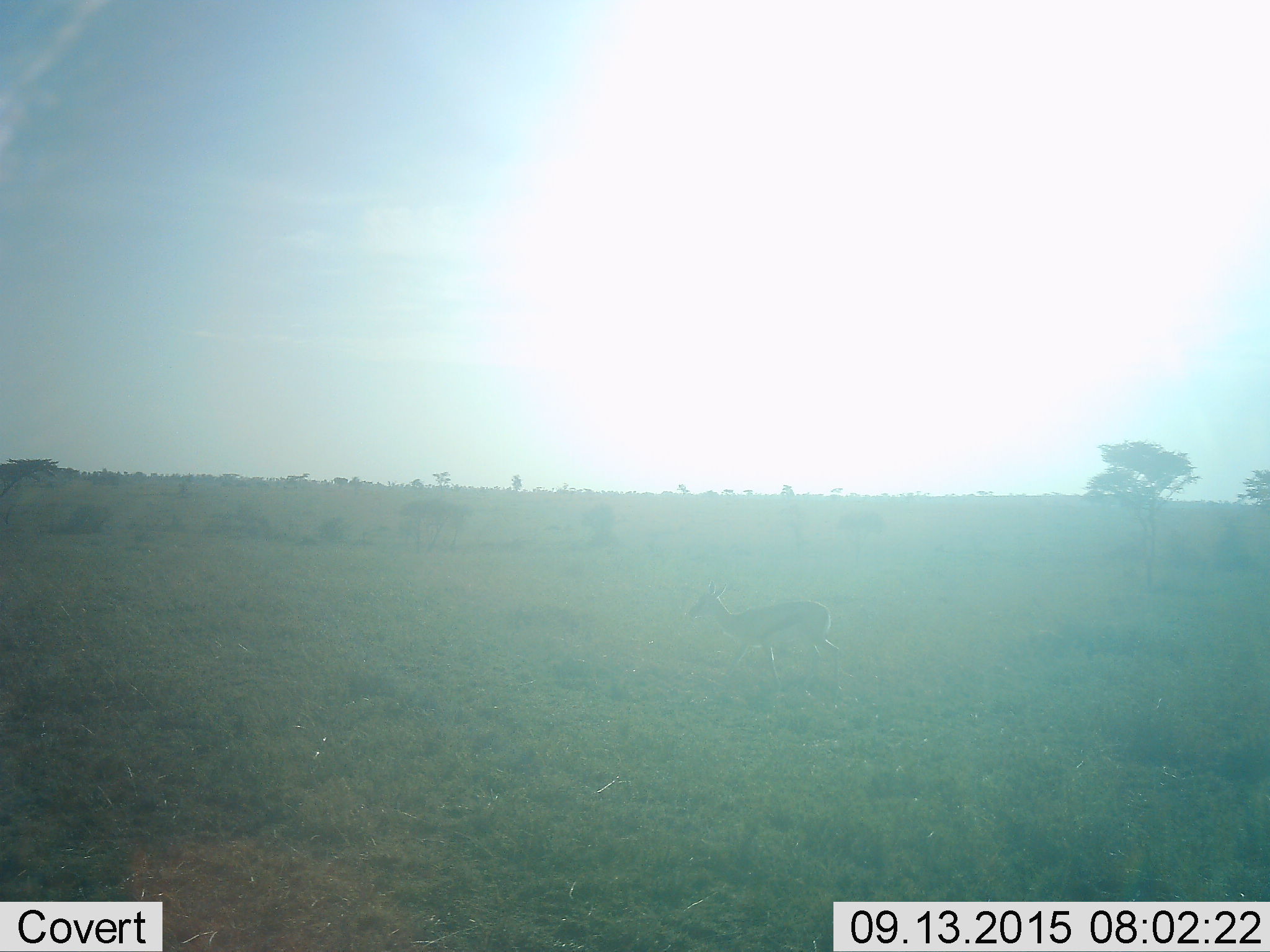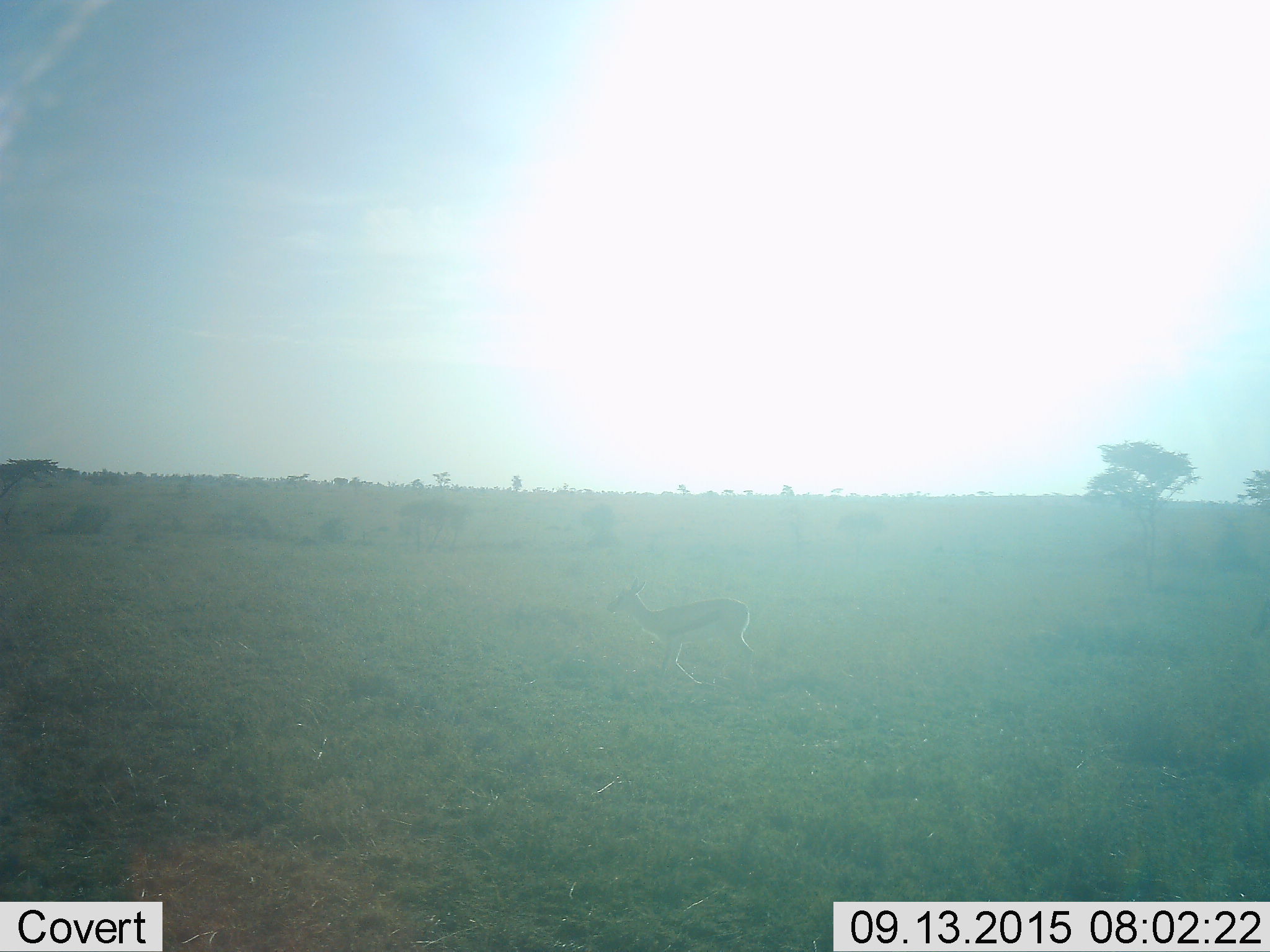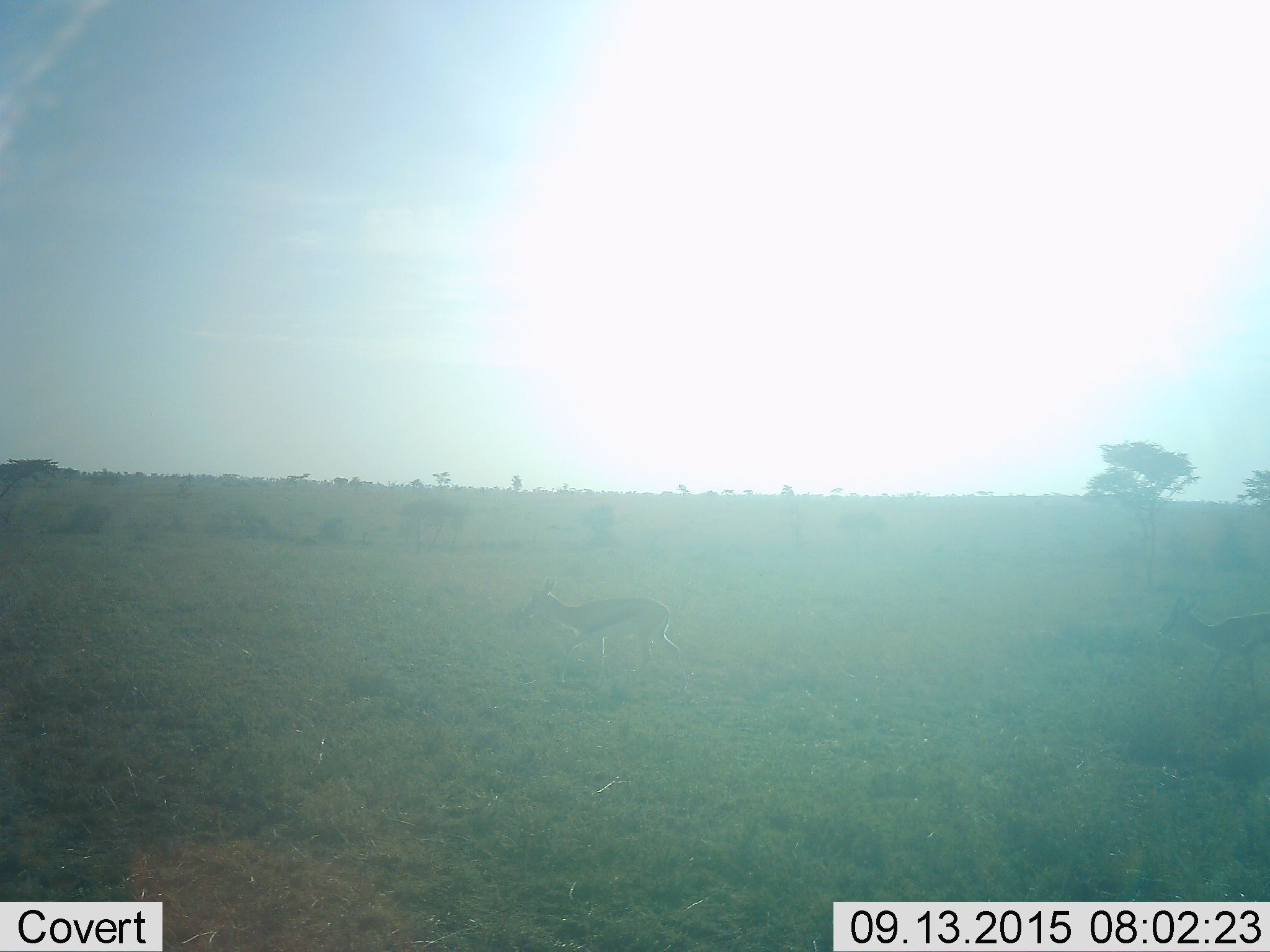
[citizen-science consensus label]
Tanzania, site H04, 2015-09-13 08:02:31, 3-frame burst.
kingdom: Animalia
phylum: Chordata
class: Mammalia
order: Artiodactyla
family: Bovidae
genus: Eudorcas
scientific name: Eudorcas thomsonii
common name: thomson's gazelle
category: gazellethomsons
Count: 2.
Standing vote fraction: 0%.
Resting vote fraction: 0%.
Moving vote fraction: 100%.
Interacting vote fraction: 0%.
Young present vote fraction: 0%.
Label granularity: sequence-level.